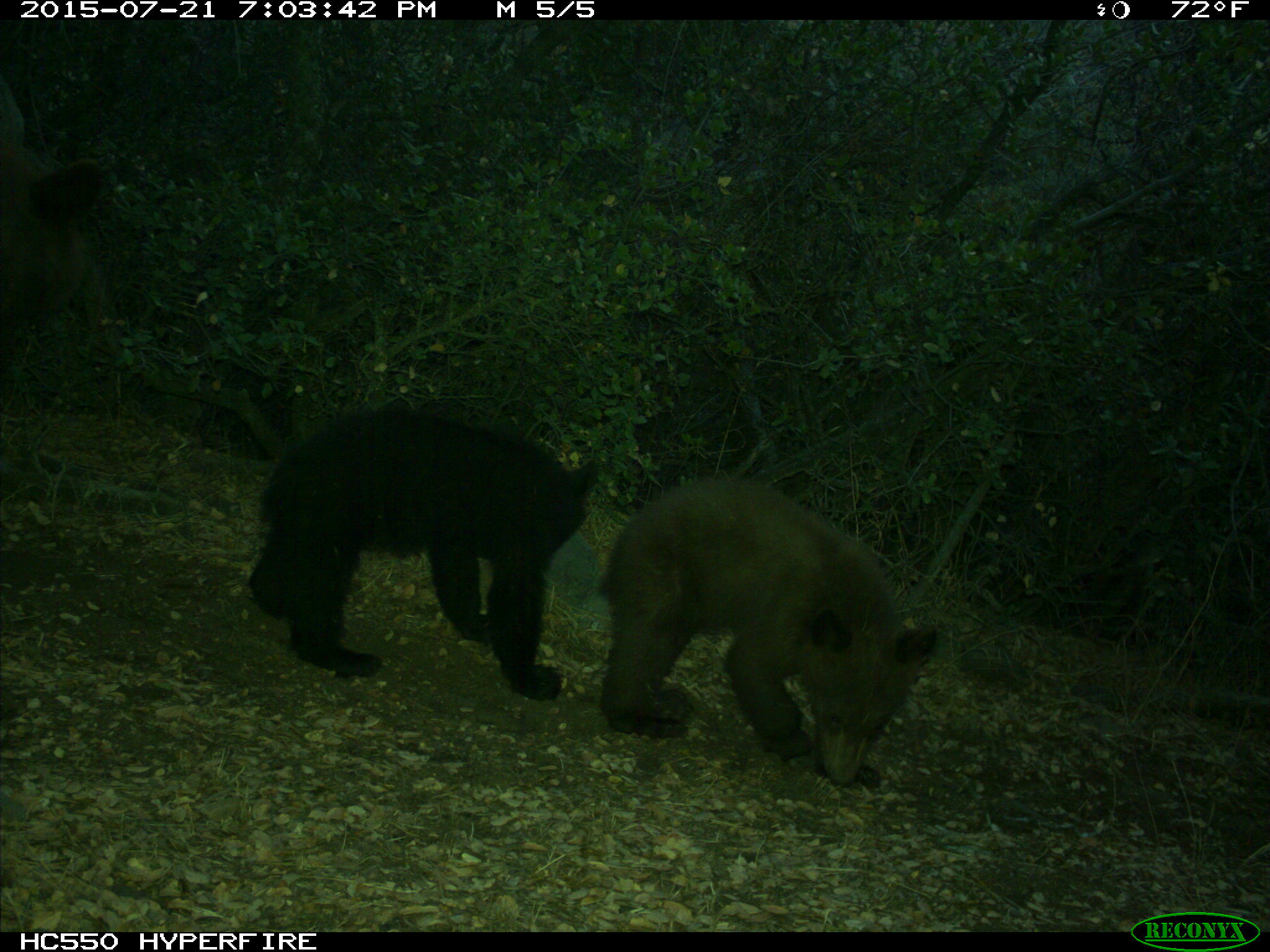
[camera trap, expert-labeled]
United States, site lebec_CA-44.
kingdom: Animalia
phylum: Chordata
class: Mammalia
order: Carnivora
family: Ursidae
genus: Ursus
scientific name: Ursus americanus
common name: american black bear